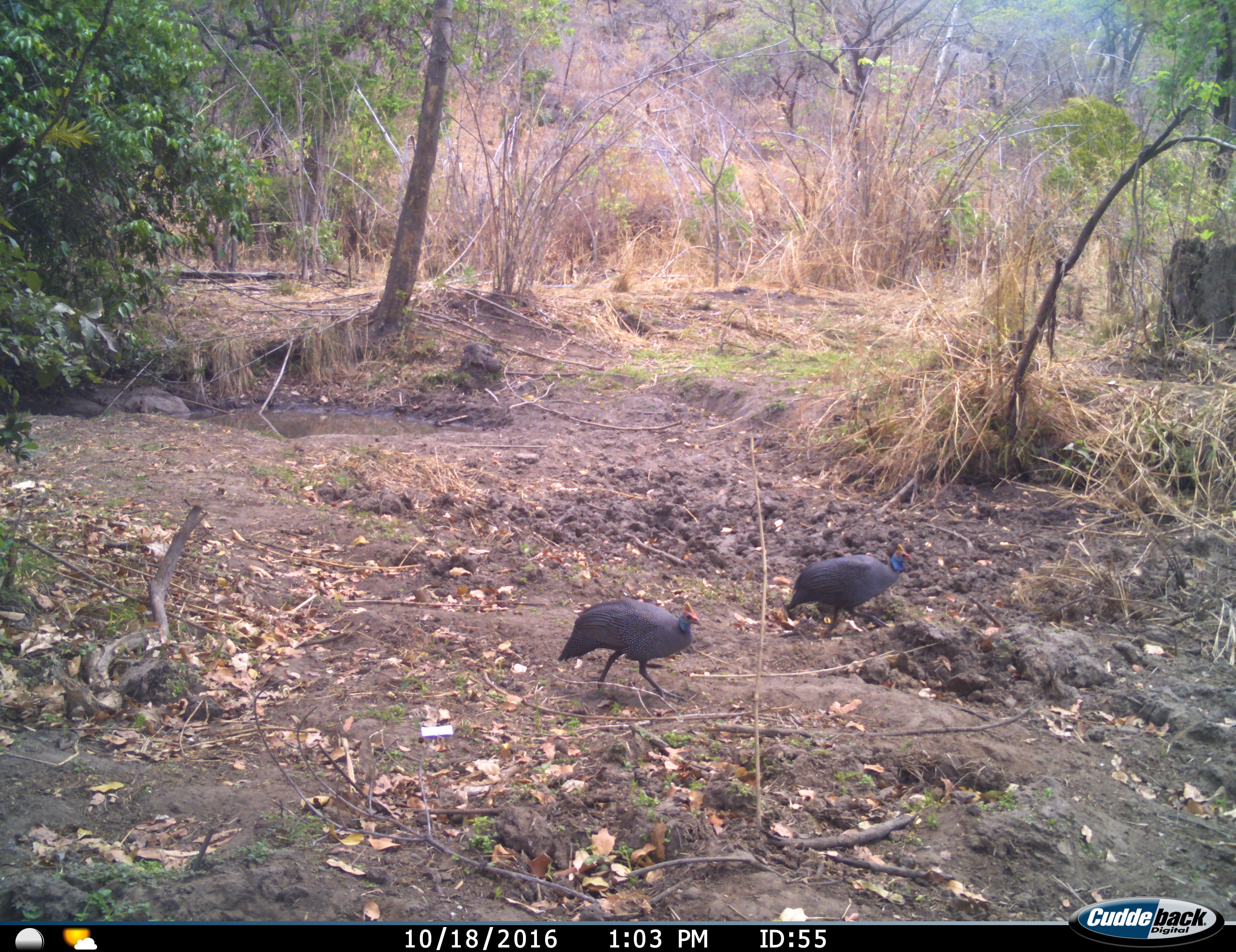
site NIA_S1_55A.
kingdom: Animalia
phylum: Chordata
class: Aves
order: Galliformes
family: Numididae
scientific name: Numididae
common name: guineafowl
Guineafowl (Numididae), count 2. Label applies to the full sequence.